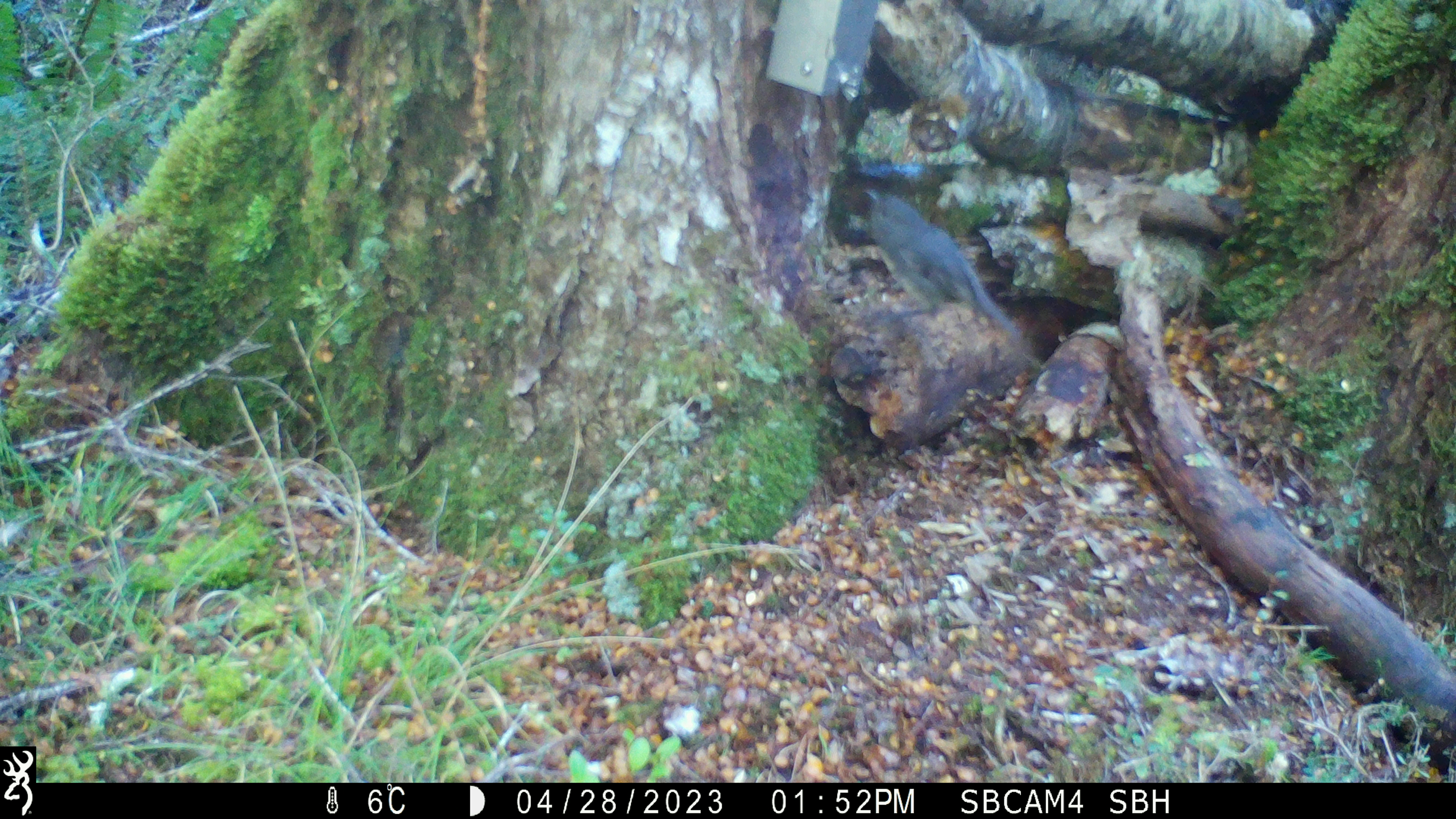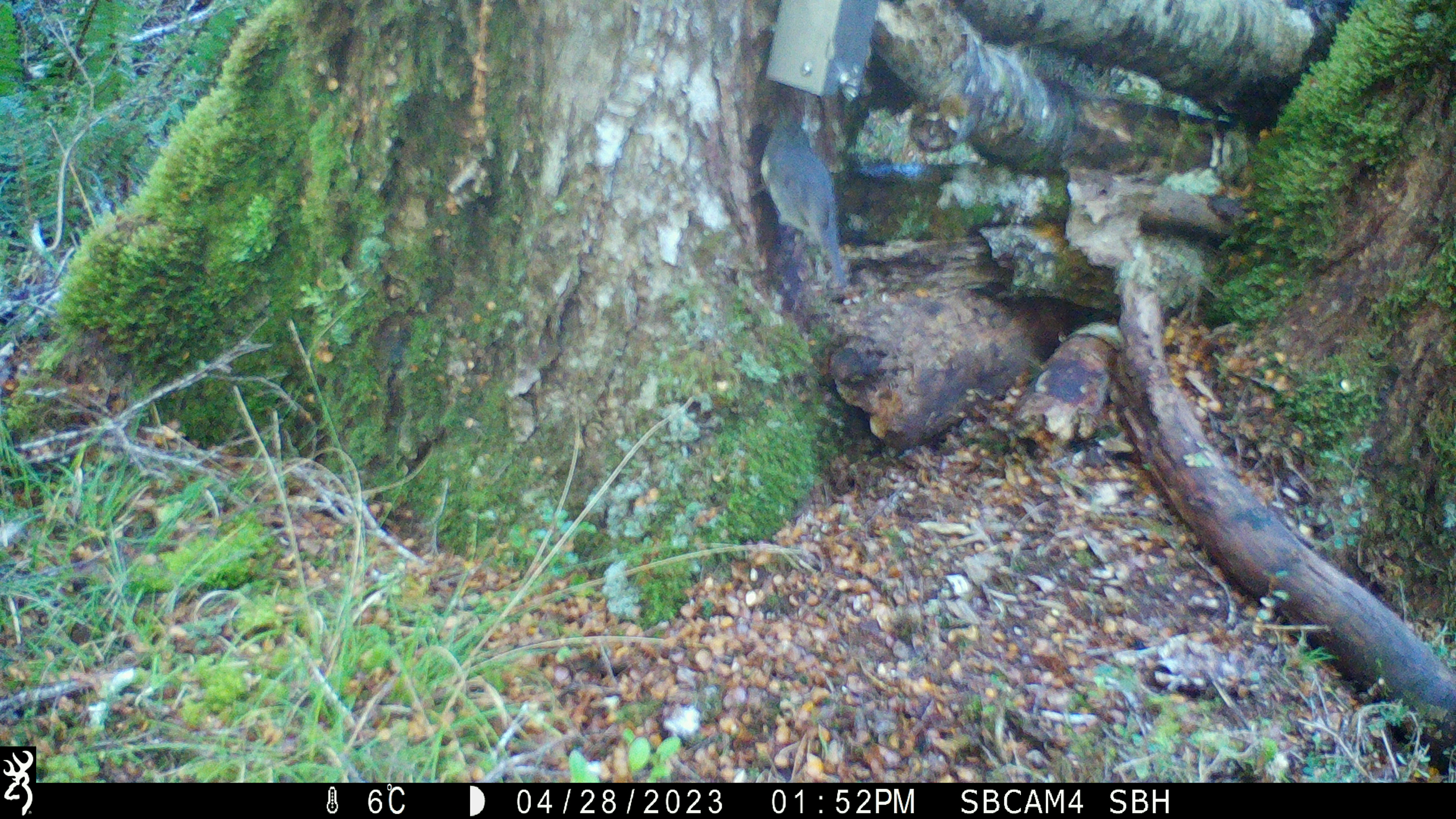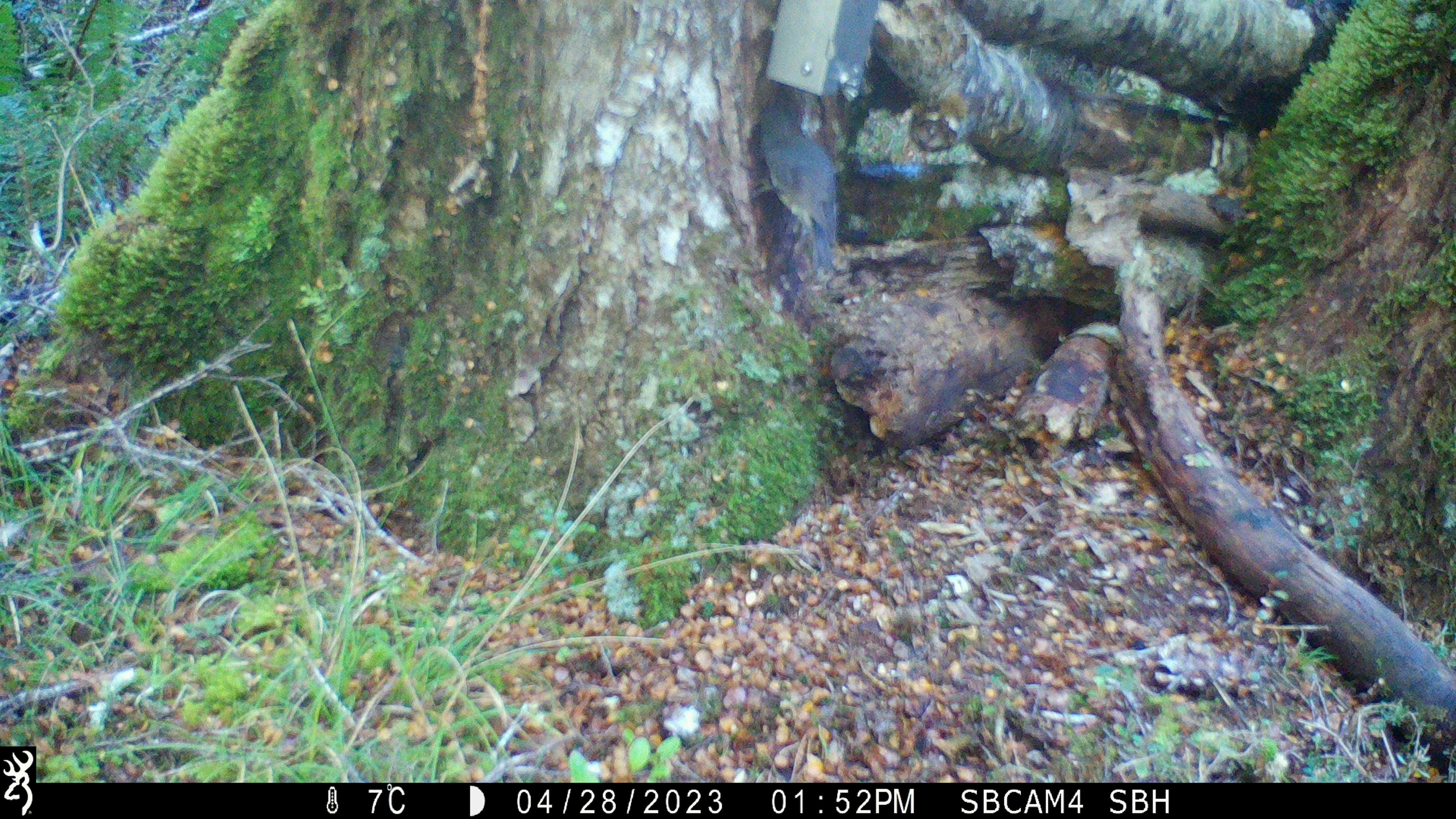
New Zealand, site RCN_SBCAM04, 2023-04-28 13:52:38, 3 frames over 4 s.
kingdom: Animalia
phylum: Chordata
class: Aves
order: Passeriformes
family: Petroicidae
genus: Petroica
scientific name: Petroica australis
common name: new zealand robin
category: robin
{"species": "robin (new zealand robin) (Petroica australis)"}